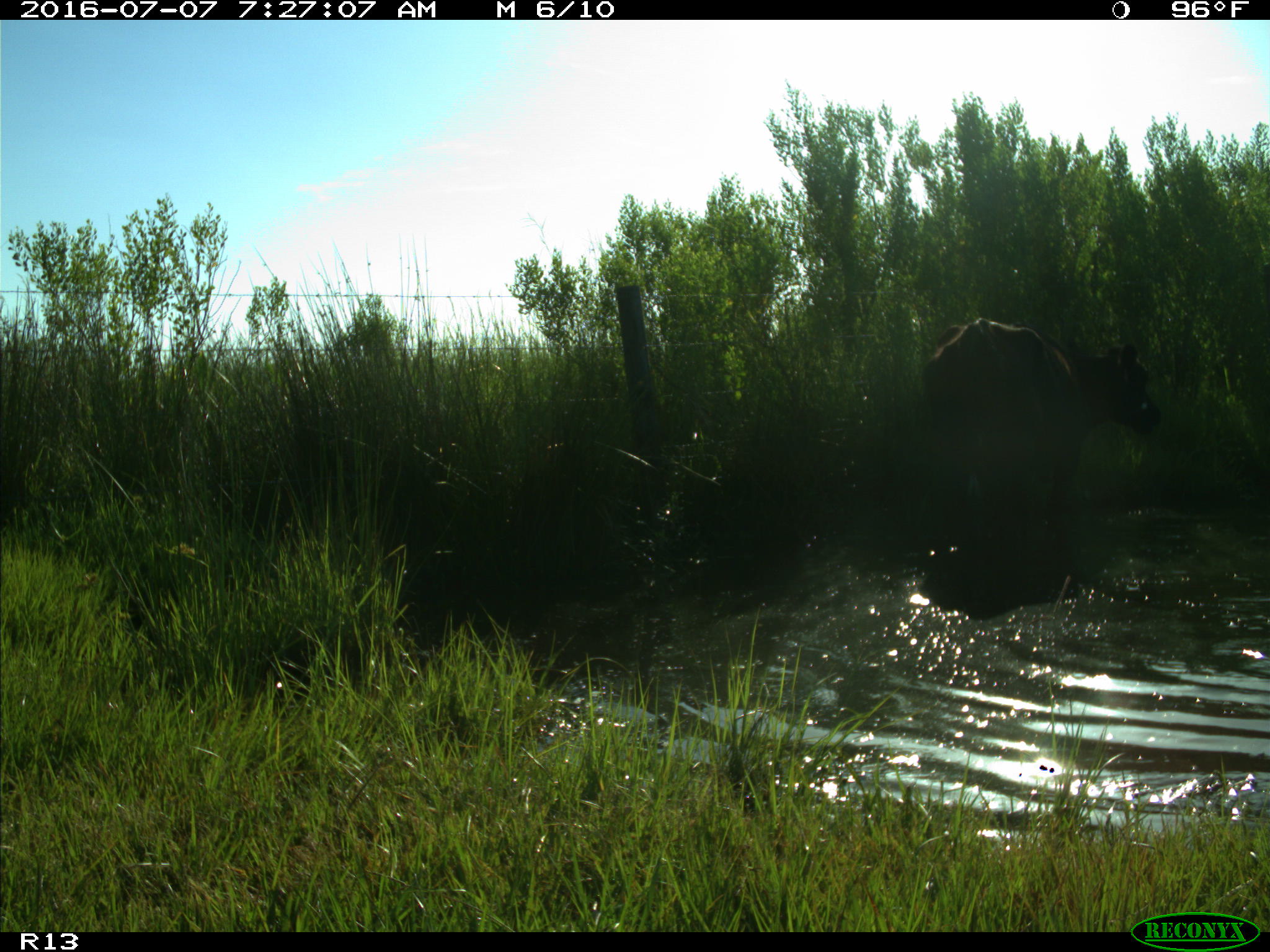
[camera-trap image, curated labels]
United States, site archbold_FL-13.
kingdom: Animalia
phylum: Chordata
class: Mammalia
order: Artiodactyla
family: Bovidae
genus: Bos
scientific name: Bos taurus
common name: domestic cow